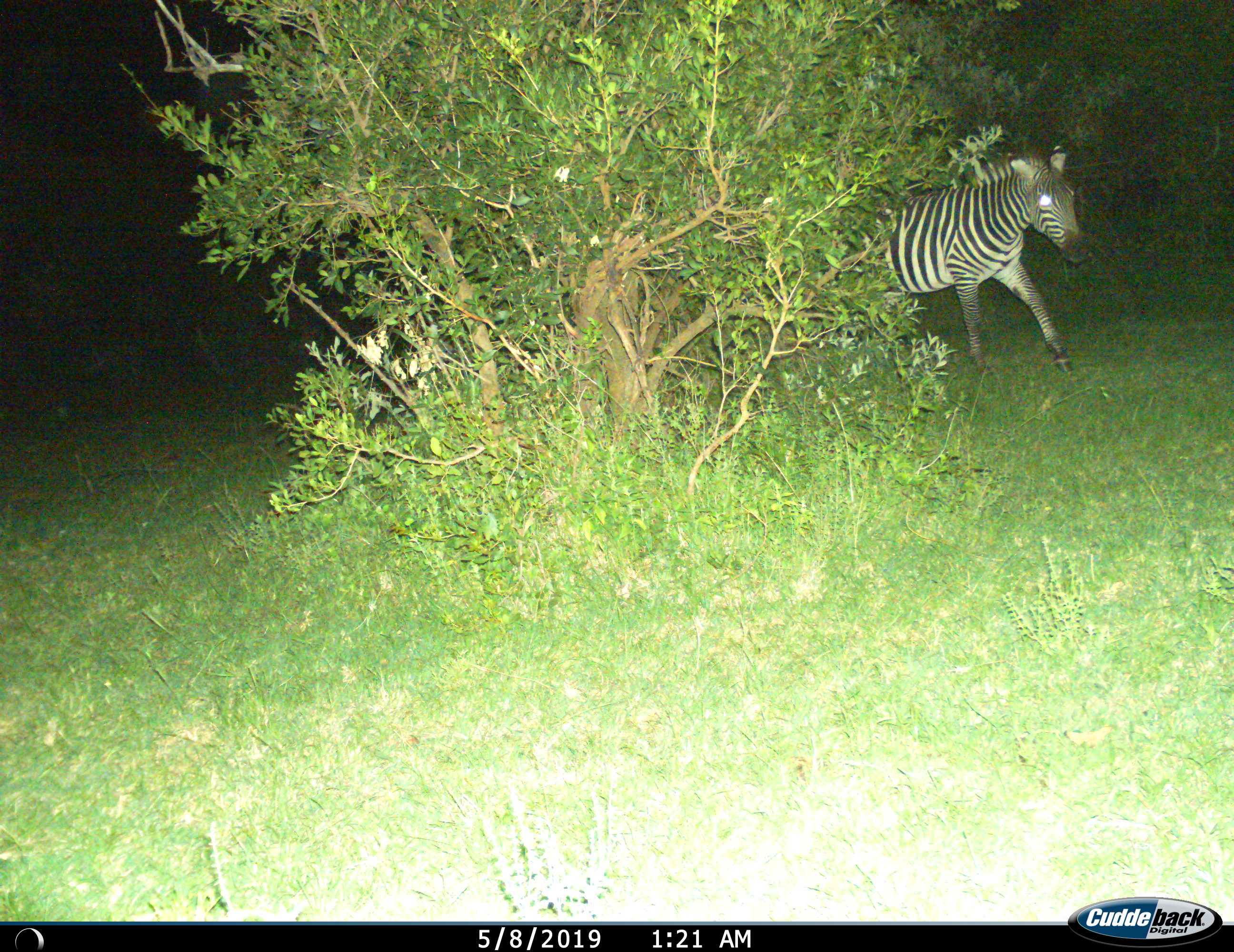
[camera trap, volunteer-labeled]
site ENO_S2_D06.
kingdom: Animalia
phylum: Chordata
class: Mammalia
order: Perissodactyla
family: Equidae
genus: Equus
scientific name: Equus quagga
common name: plains zebra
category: zebraplains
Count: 1.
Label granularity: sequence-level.